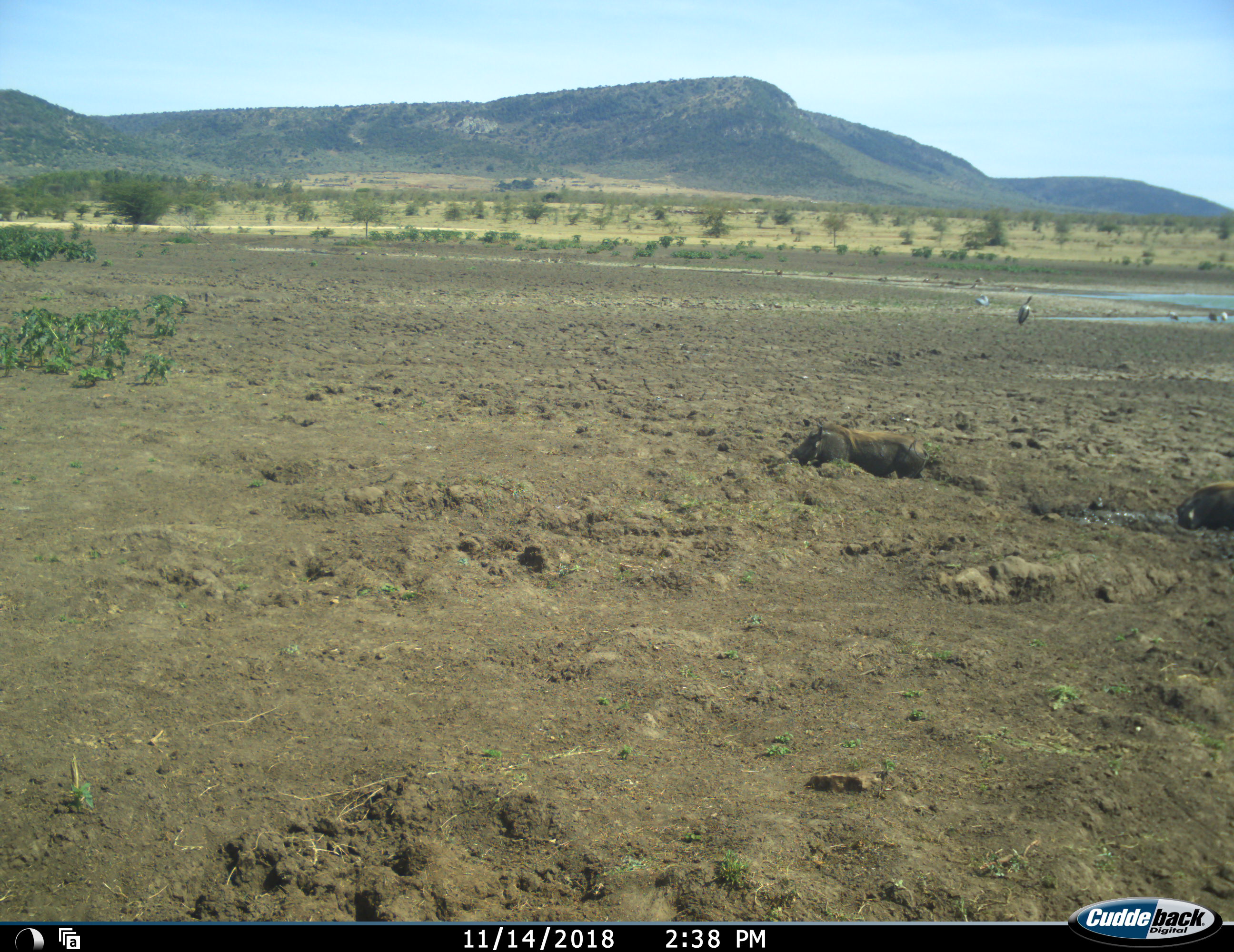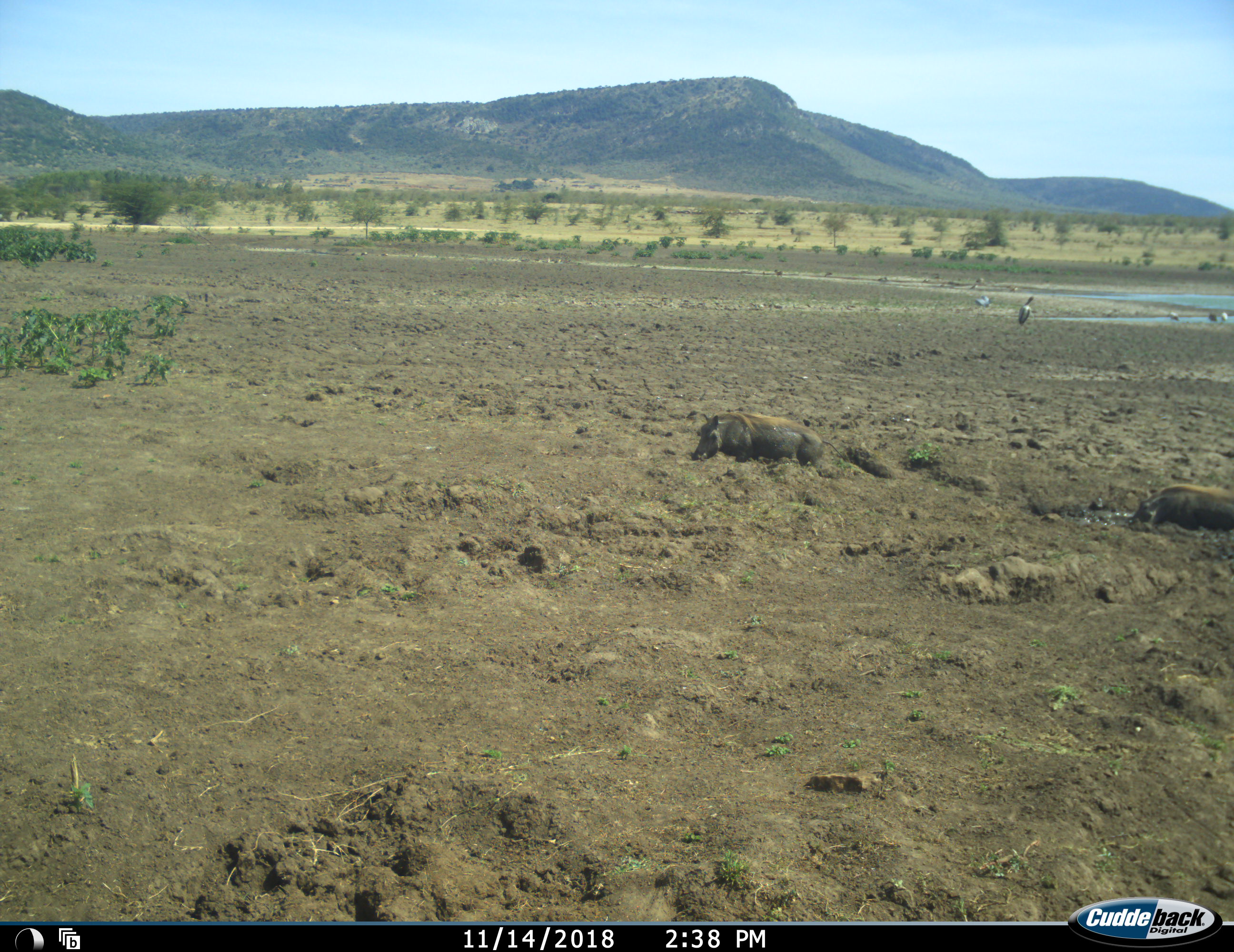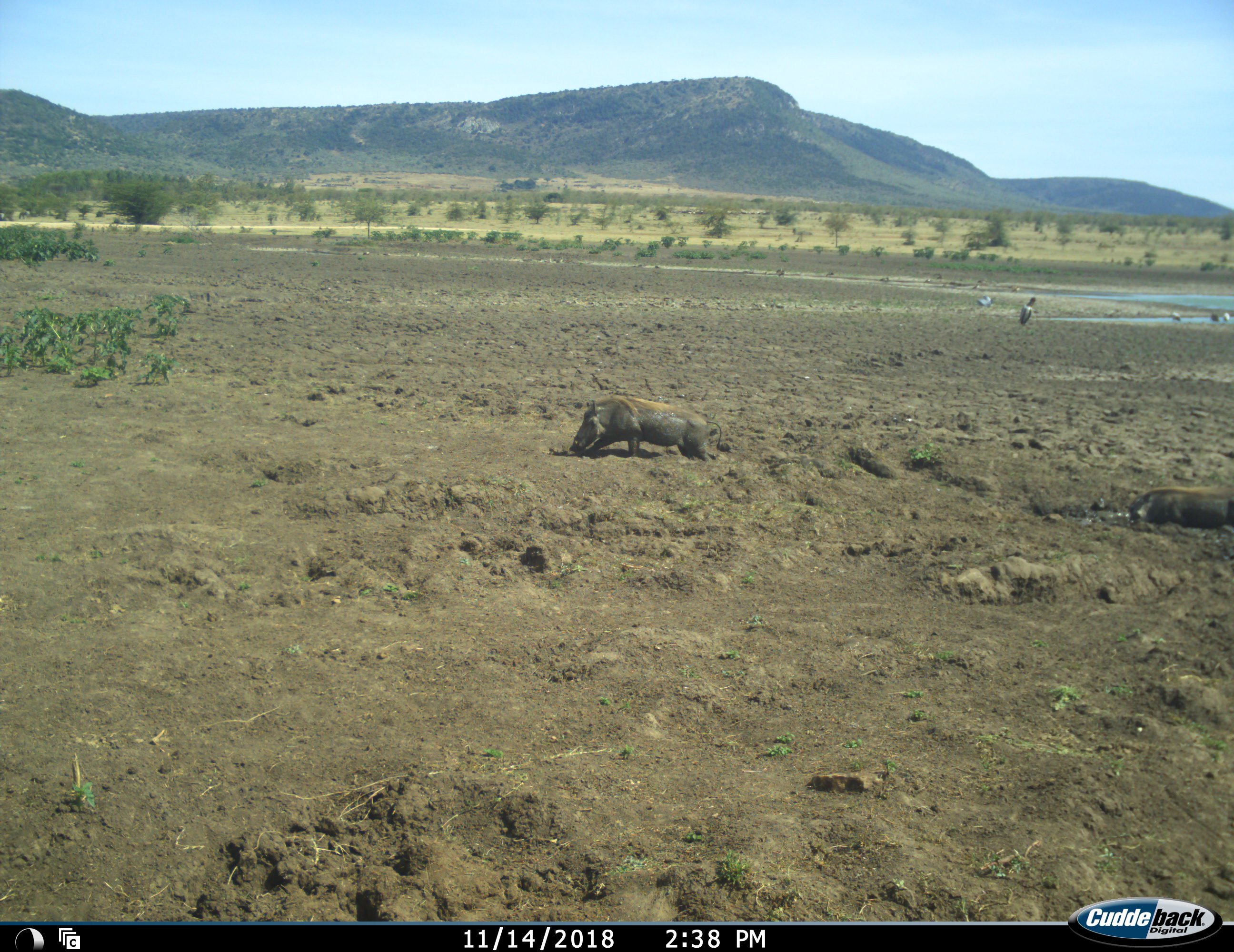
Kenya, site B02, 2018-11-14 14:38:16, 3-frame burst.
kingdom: Animalia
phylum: Chordata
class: Mammalia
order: Artiodactyla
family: Suidae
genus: Phacochoerus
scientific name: Phacochoerus africanus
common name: warthog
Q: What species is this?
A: Warthog (Phacochoerus africanus).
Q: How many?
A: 2.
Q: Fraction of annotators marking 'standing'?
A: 11%.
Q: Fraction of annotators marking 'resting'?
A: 11%.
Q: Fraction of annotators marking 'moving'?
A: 78%.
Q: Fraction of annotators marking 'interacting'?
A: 0%.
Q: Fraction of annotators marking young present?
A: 0%.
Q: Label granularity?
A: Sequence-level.